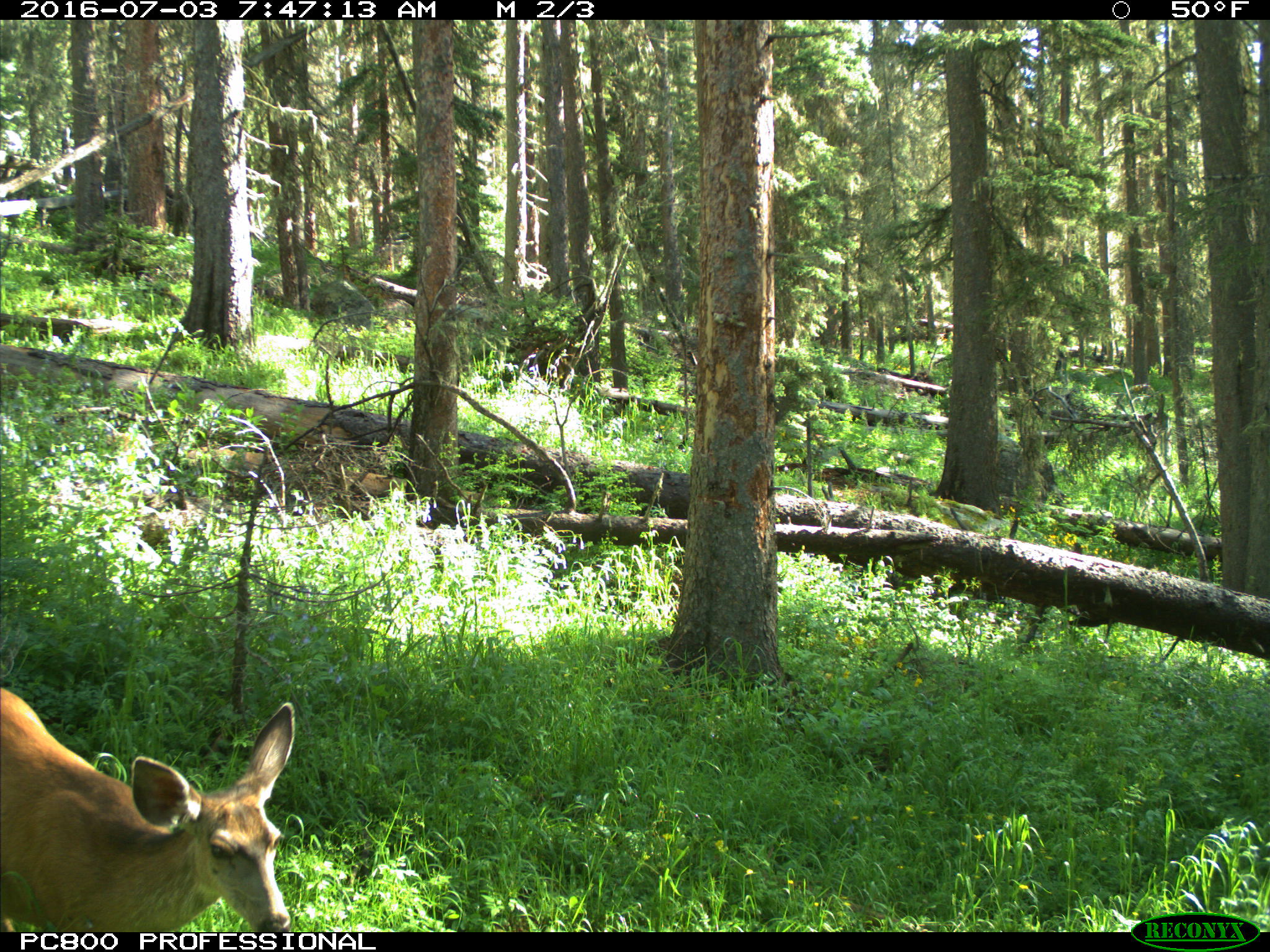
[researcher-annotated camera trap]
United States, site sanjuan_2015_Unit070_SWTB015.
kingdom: Animalia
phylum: Chordata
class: Mammalia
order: Artiodactyla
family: Cervidae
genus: Odocoileus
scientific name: Odocoileus hemionus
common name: mule deer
Odocoileus hemionus (mule deer).